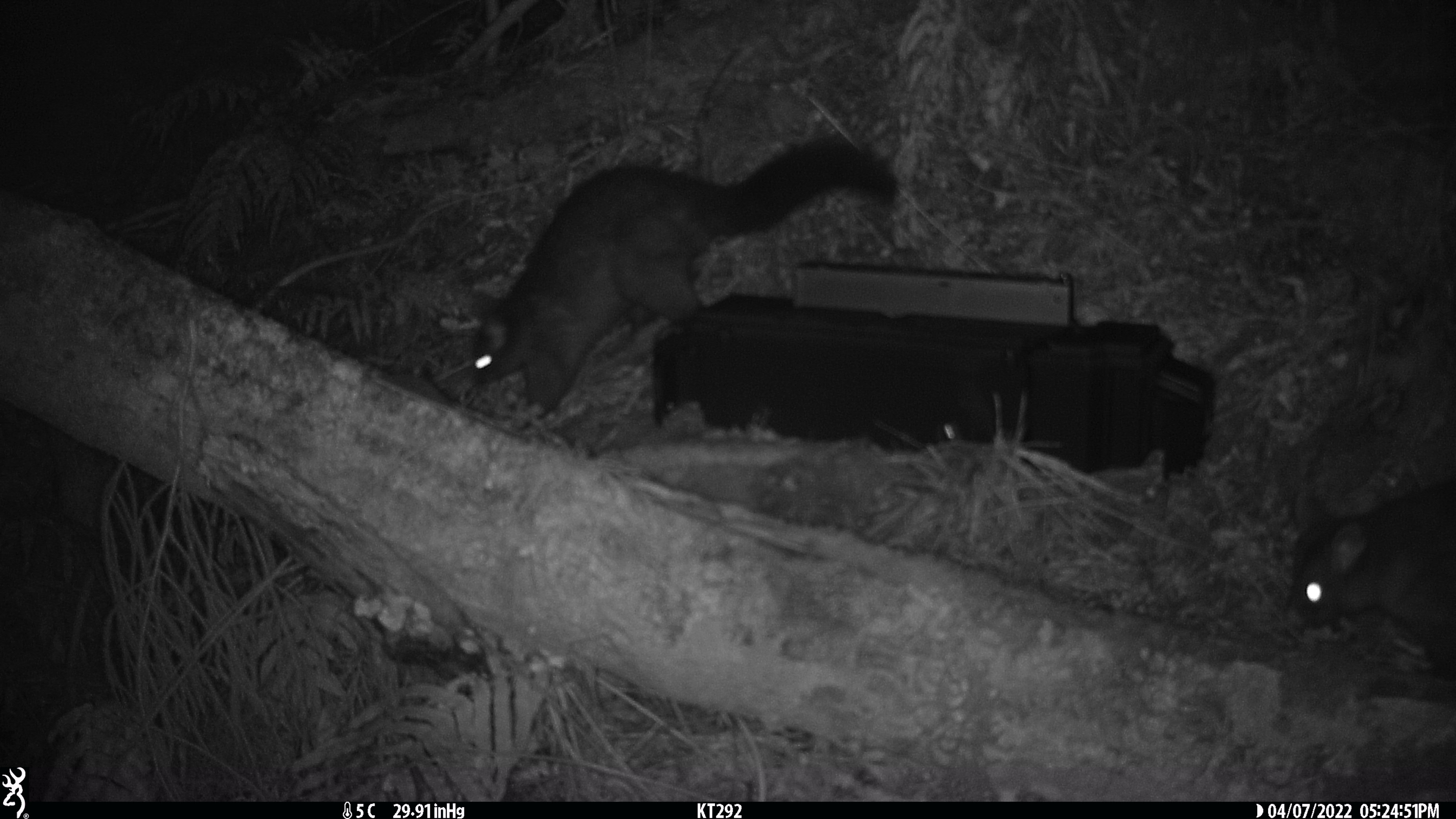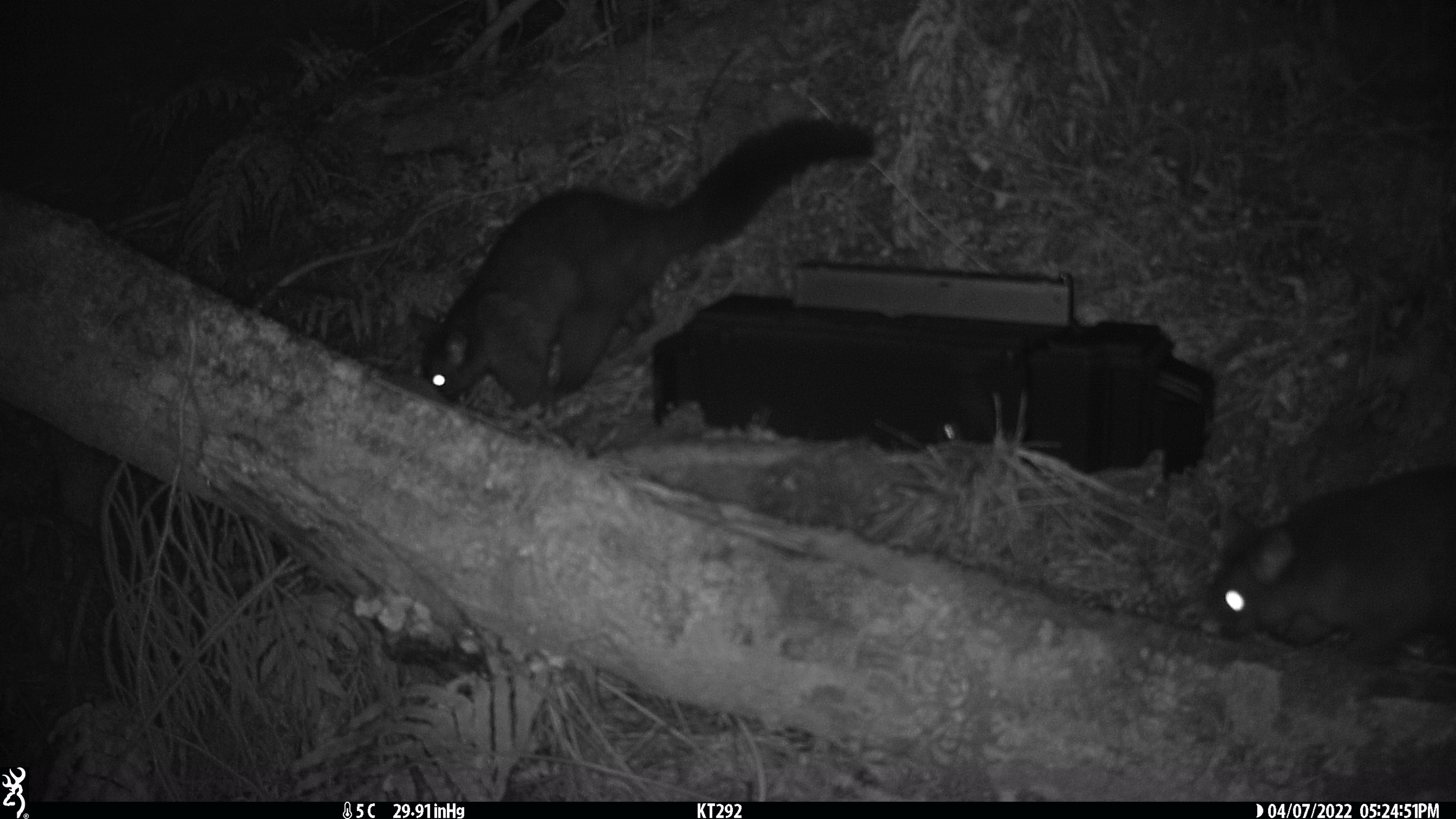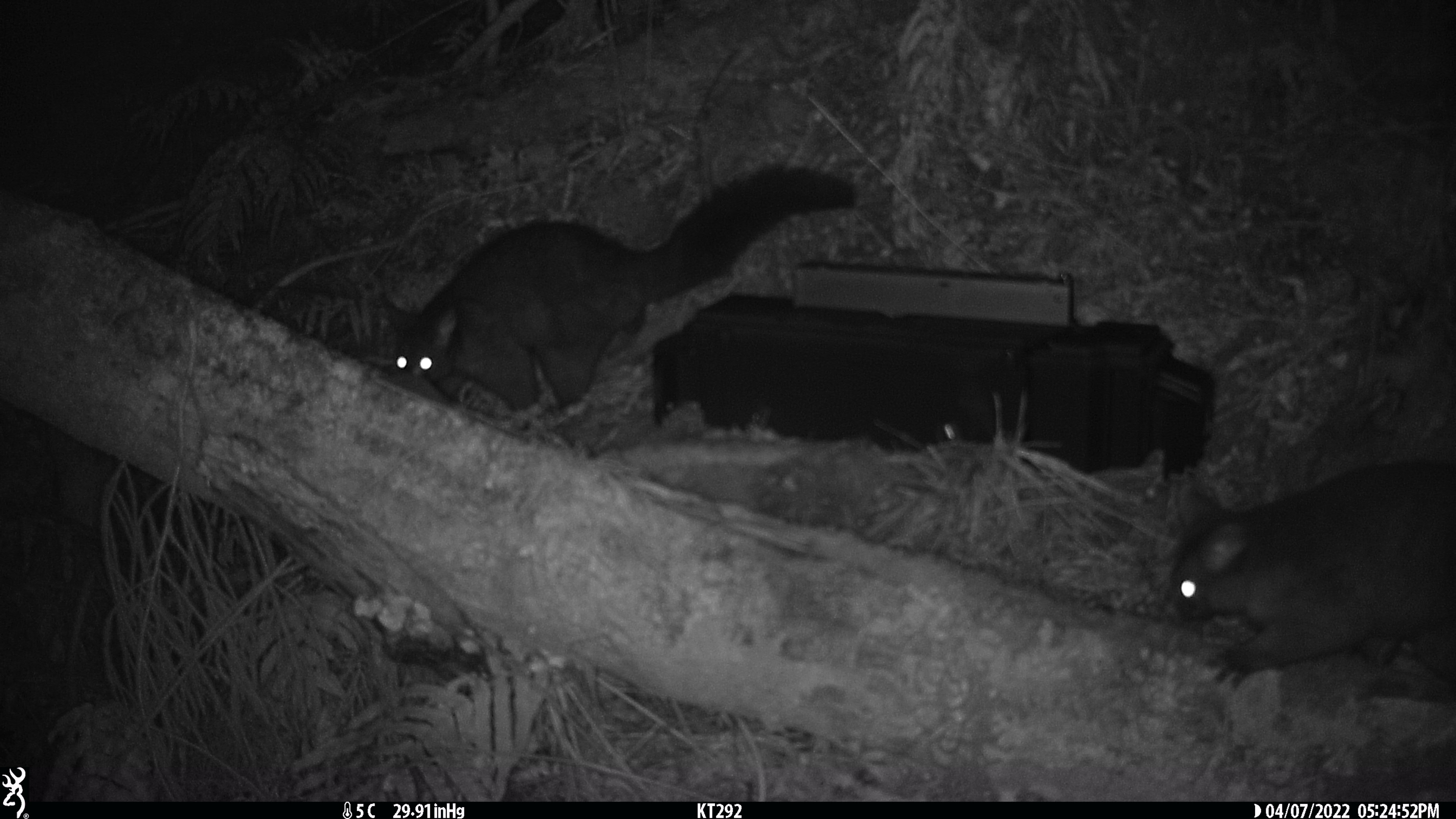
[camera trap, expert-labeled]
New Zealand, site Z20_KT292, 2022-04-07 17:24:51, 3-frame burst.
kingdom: Animalia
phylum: Chordata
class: Mammalia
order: Diprotodontia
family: Phalangeridae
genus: Trichosurus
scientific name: Trichosurus vulpecula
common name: common brushtail possum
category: possum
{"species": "possum (common brushtail possum) (Trichosurus vulpecula)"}